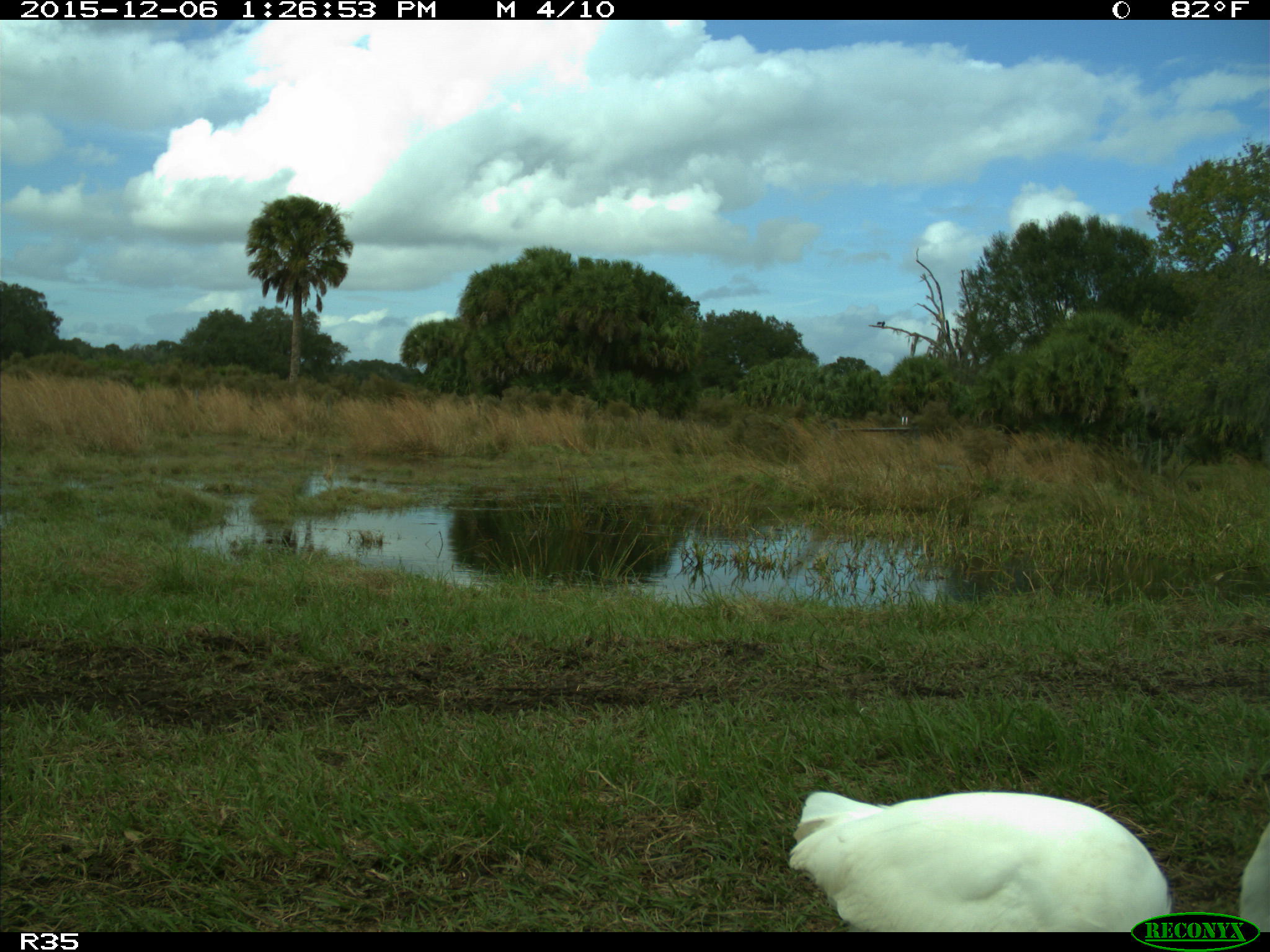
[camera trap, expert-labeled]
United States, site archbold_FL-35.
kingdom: Animalia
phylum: Chordata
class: Aves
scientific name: Aves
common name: birds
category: unidentified bird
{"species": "unidentified bird (birds) (Aves)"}